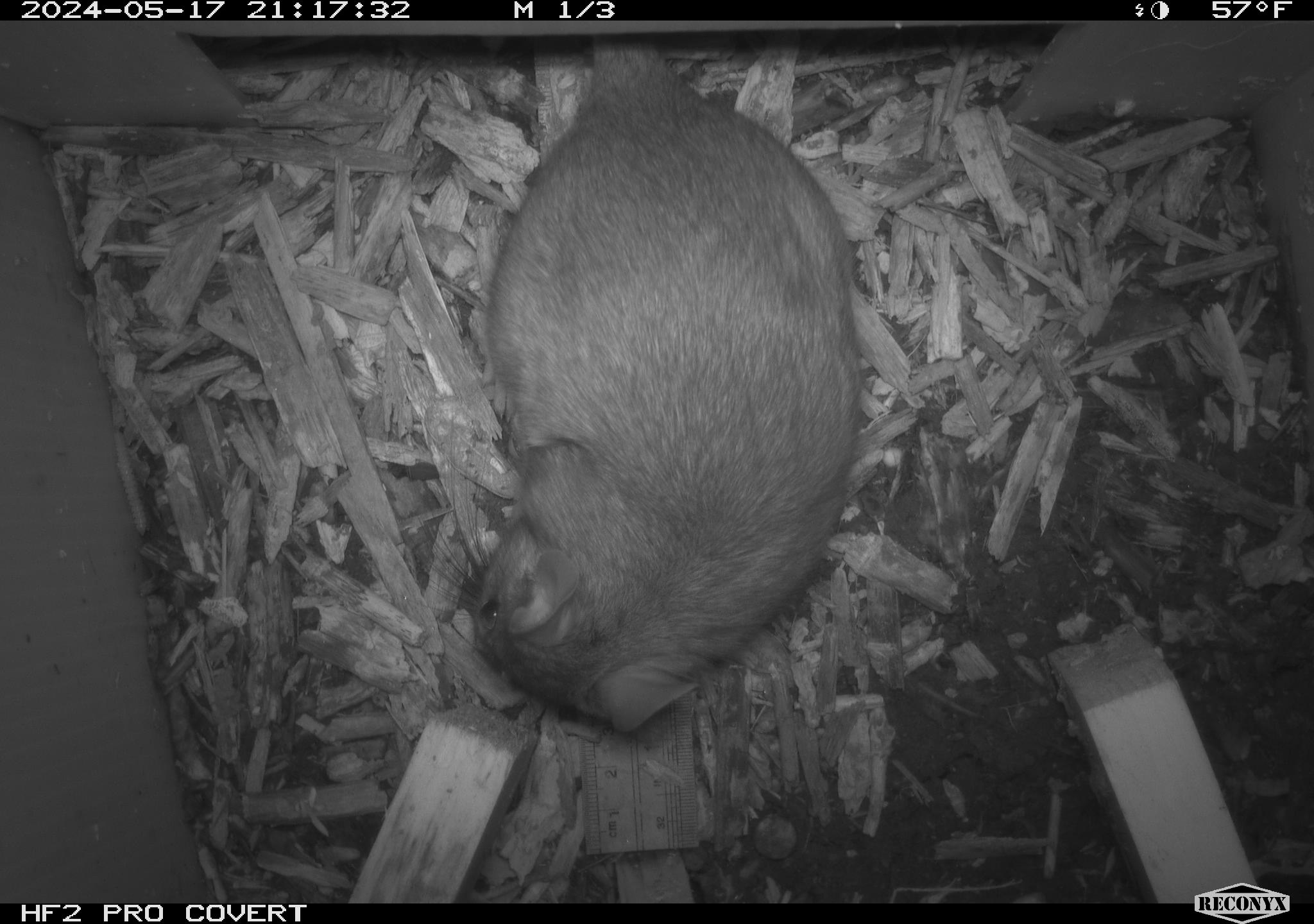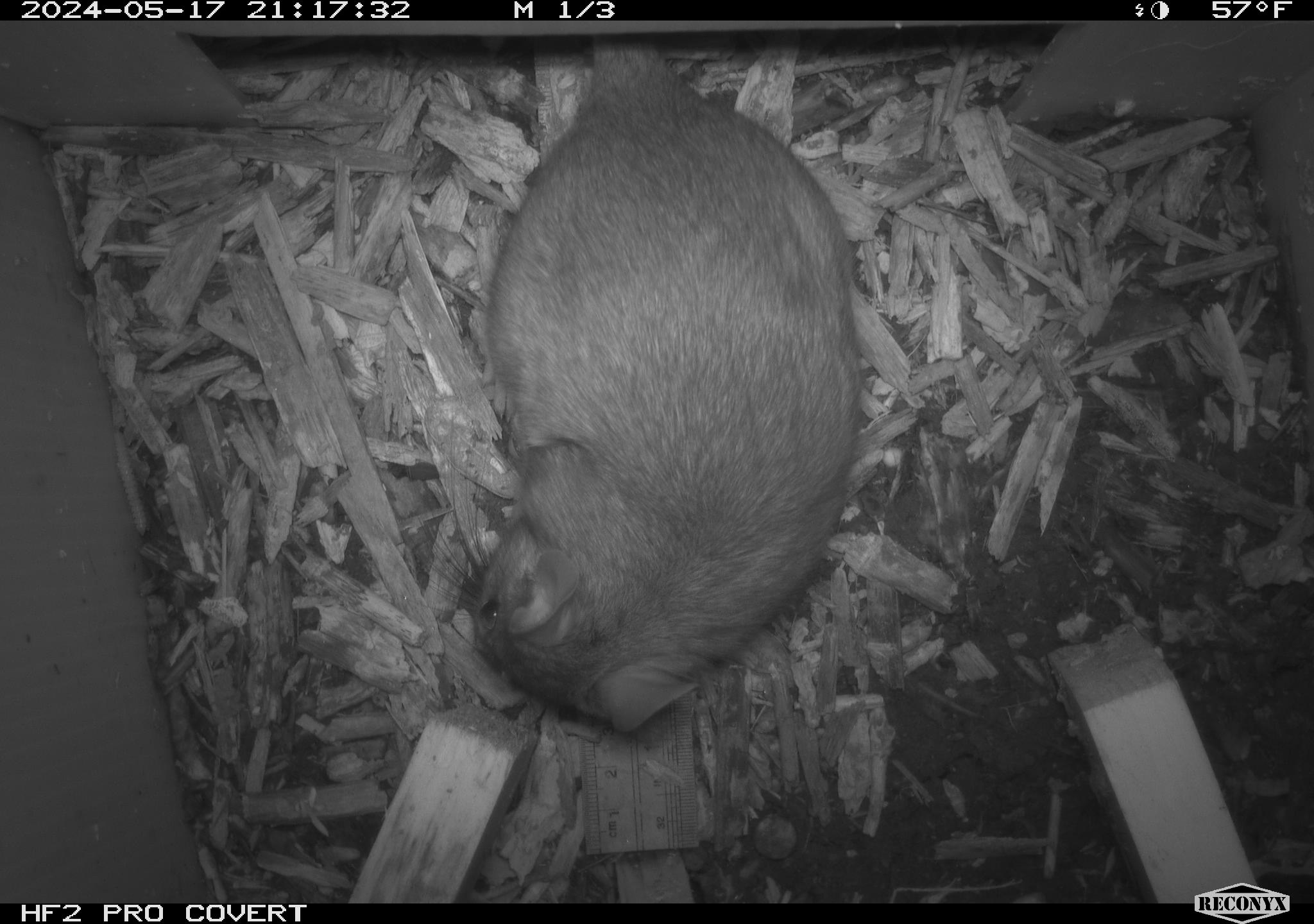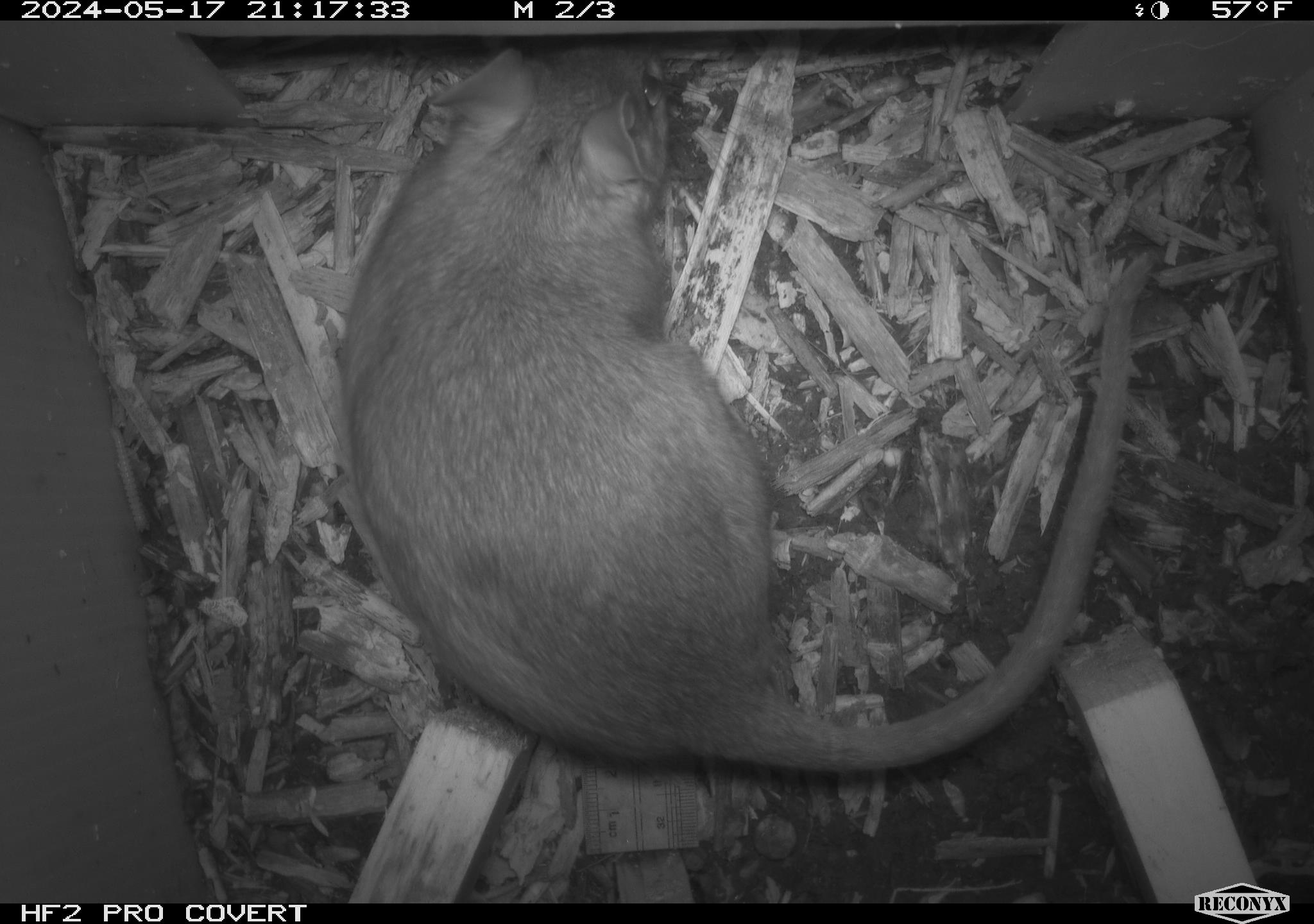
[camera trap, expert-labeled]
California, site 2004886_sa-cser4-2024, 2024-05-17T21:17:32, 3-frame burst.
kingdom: Animalia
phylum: Chordata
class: Mammalia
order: Rodentia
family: Muridae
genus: Rattus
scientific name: Rattus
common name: rat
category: rattus species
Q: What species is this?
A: Rattus species (rat) (Rattus).